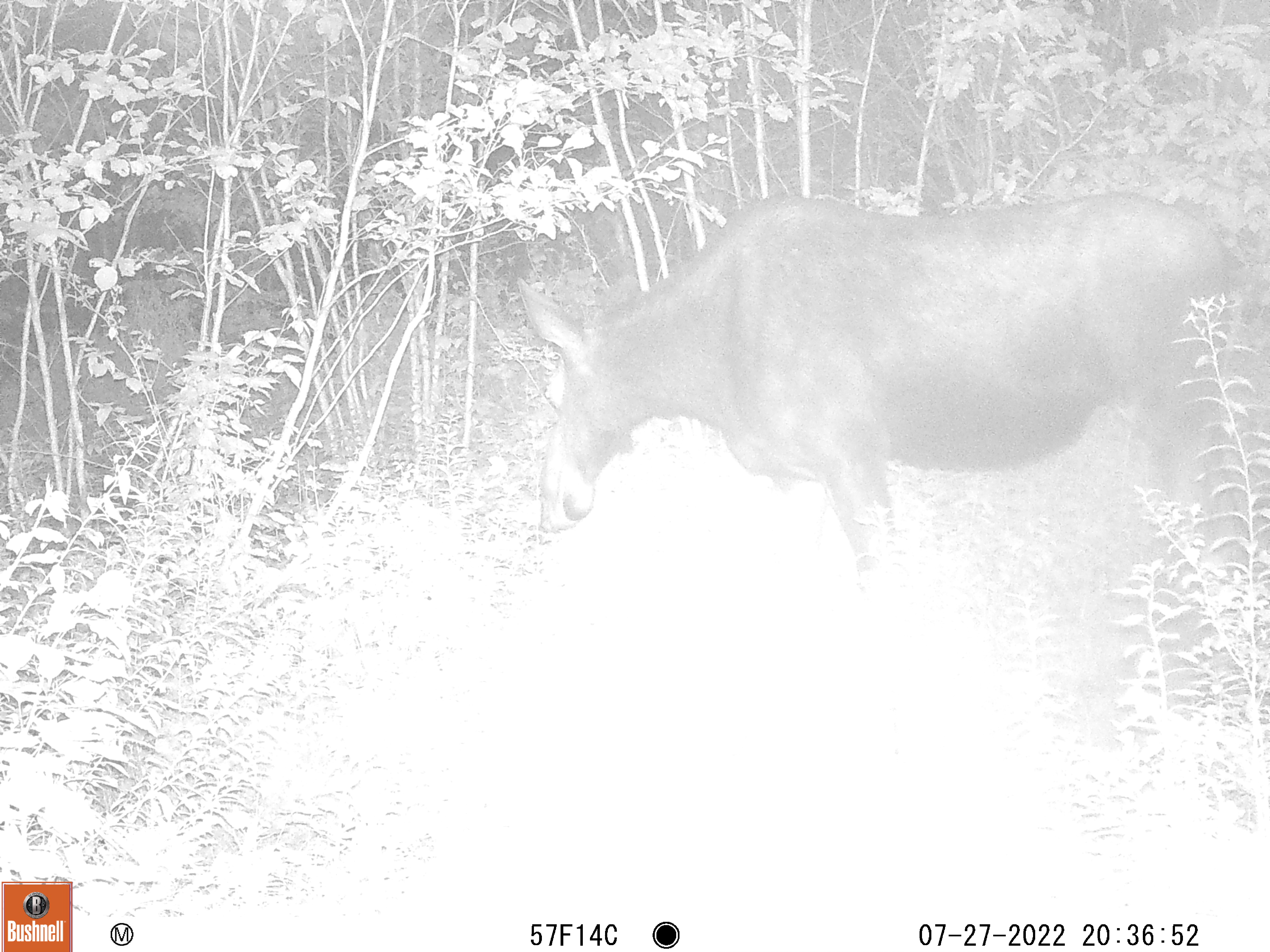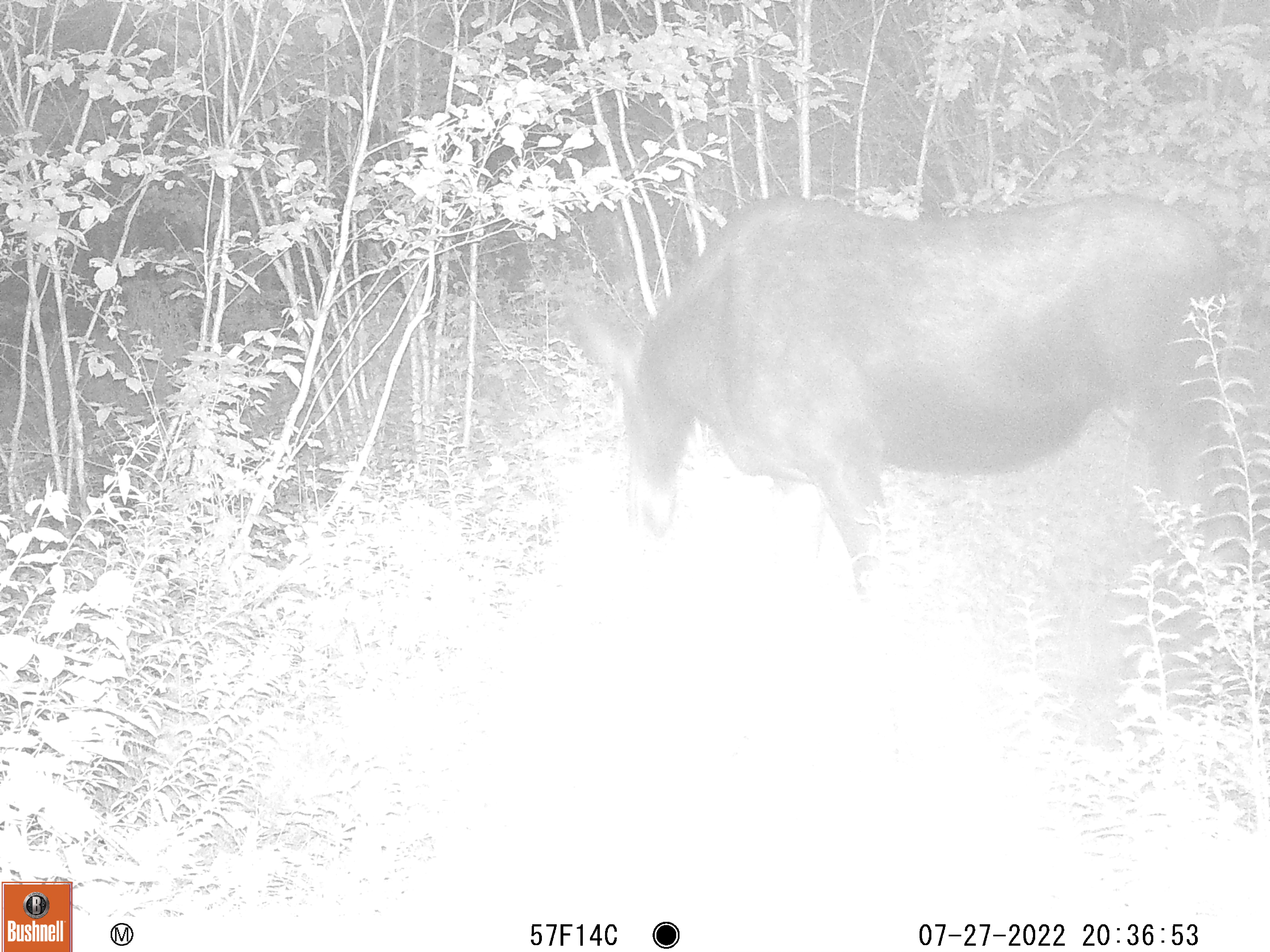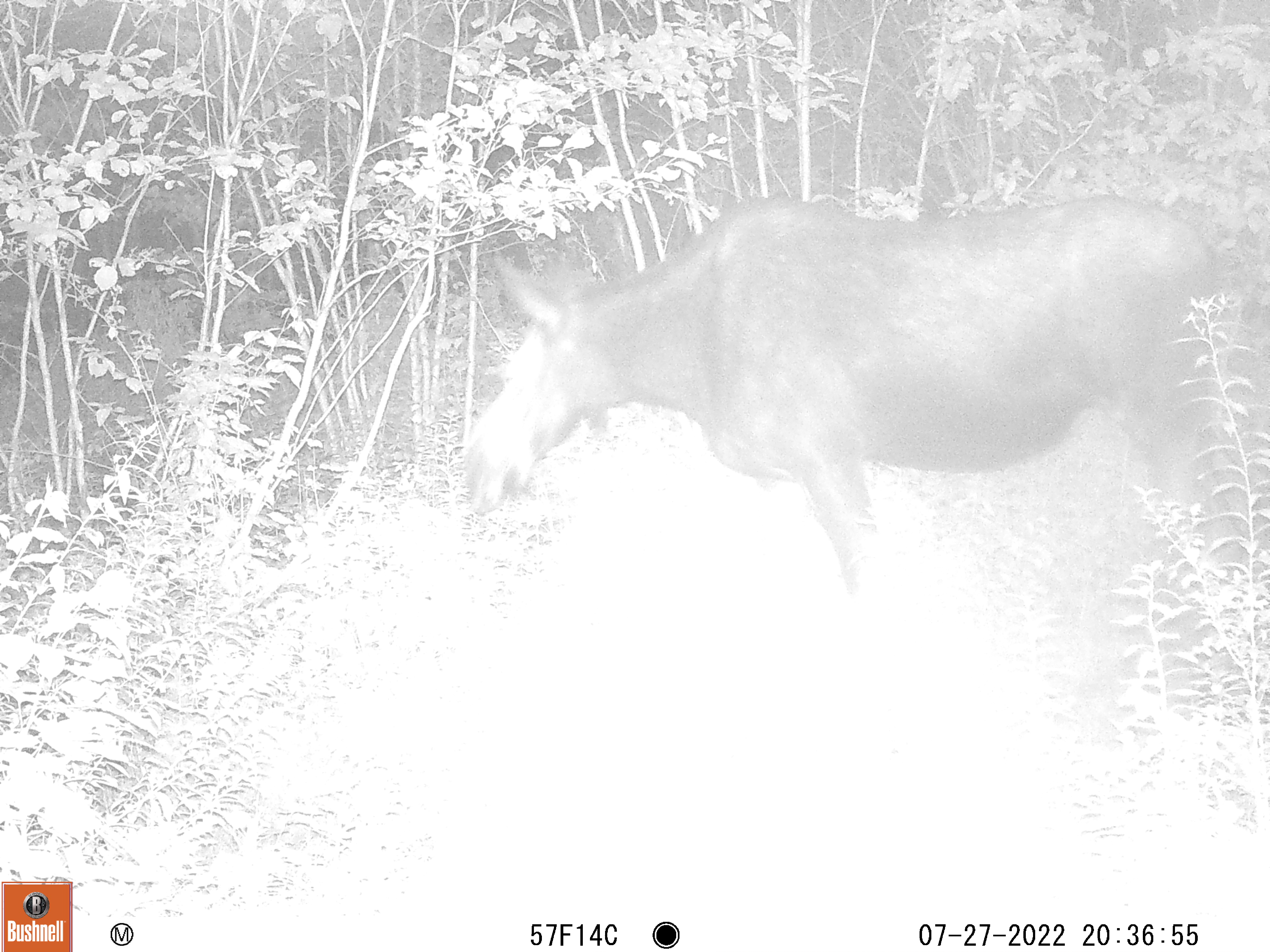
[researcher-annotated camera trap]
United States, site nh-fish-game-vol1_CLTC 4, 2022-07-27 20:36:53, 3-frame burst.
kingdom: Animalia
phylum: Chordata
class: Mammalia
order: Artiodactyla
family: Cervidae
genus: Alces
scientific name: Alces alces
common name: moose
Moose (Alces alces).